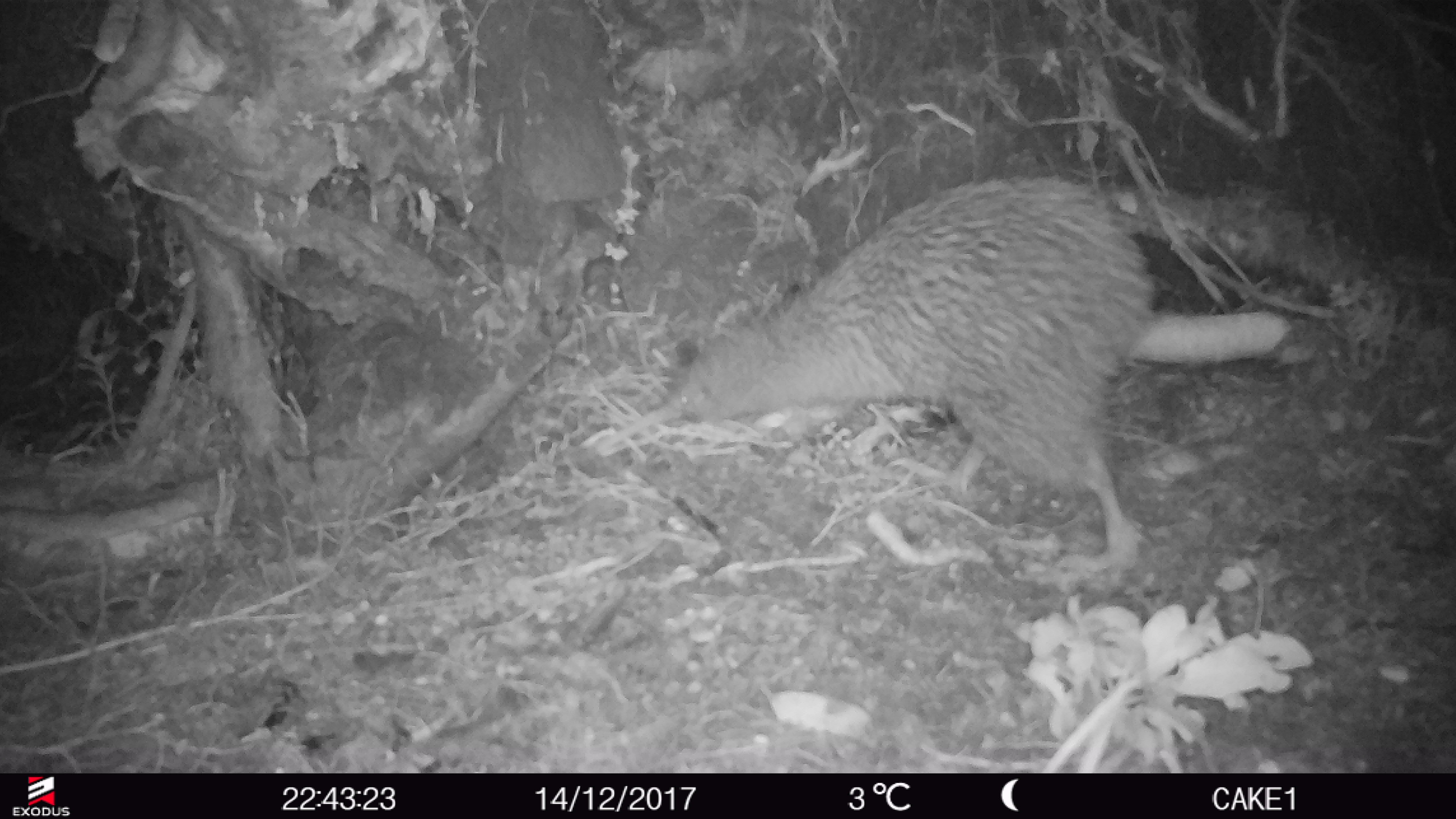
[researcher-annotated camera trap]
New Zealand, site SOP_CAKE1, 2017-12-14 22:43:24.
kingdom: Animalia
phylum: Chordata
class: Aves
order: Apterygiformes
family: Apterygidae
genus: Apteryx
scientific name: Apteryx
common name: kiwi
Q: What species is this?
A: Kiwi (Apteryx).